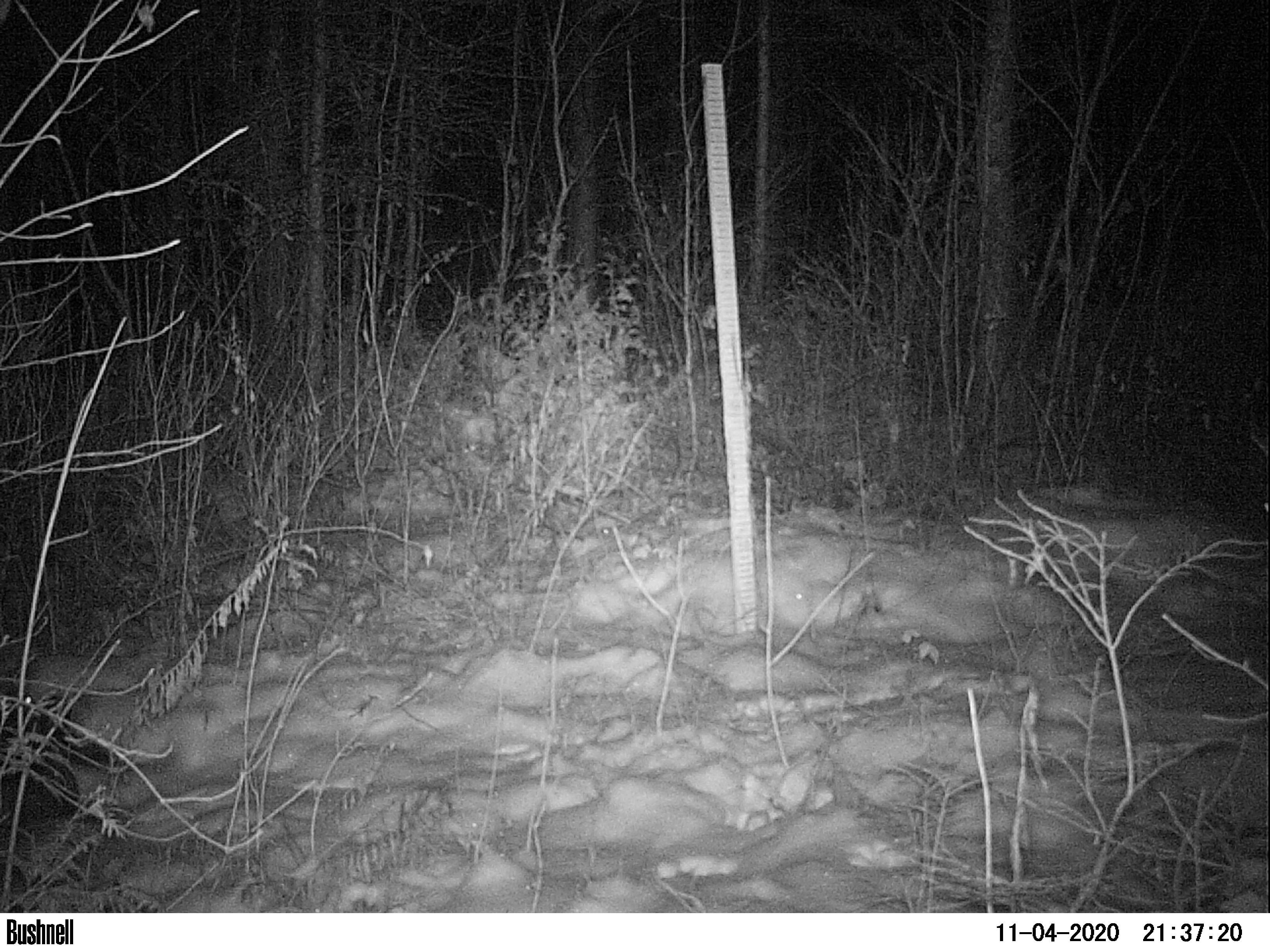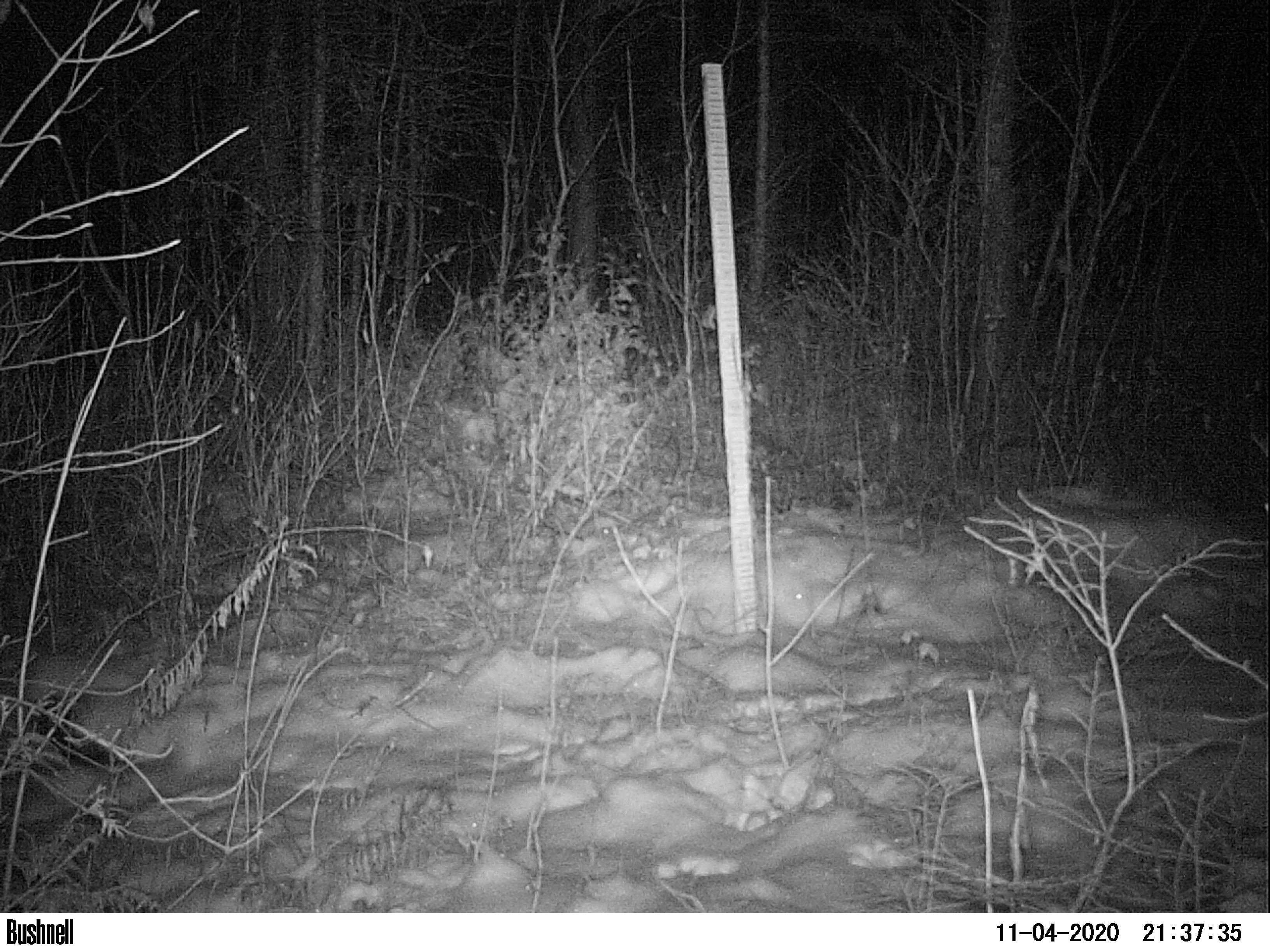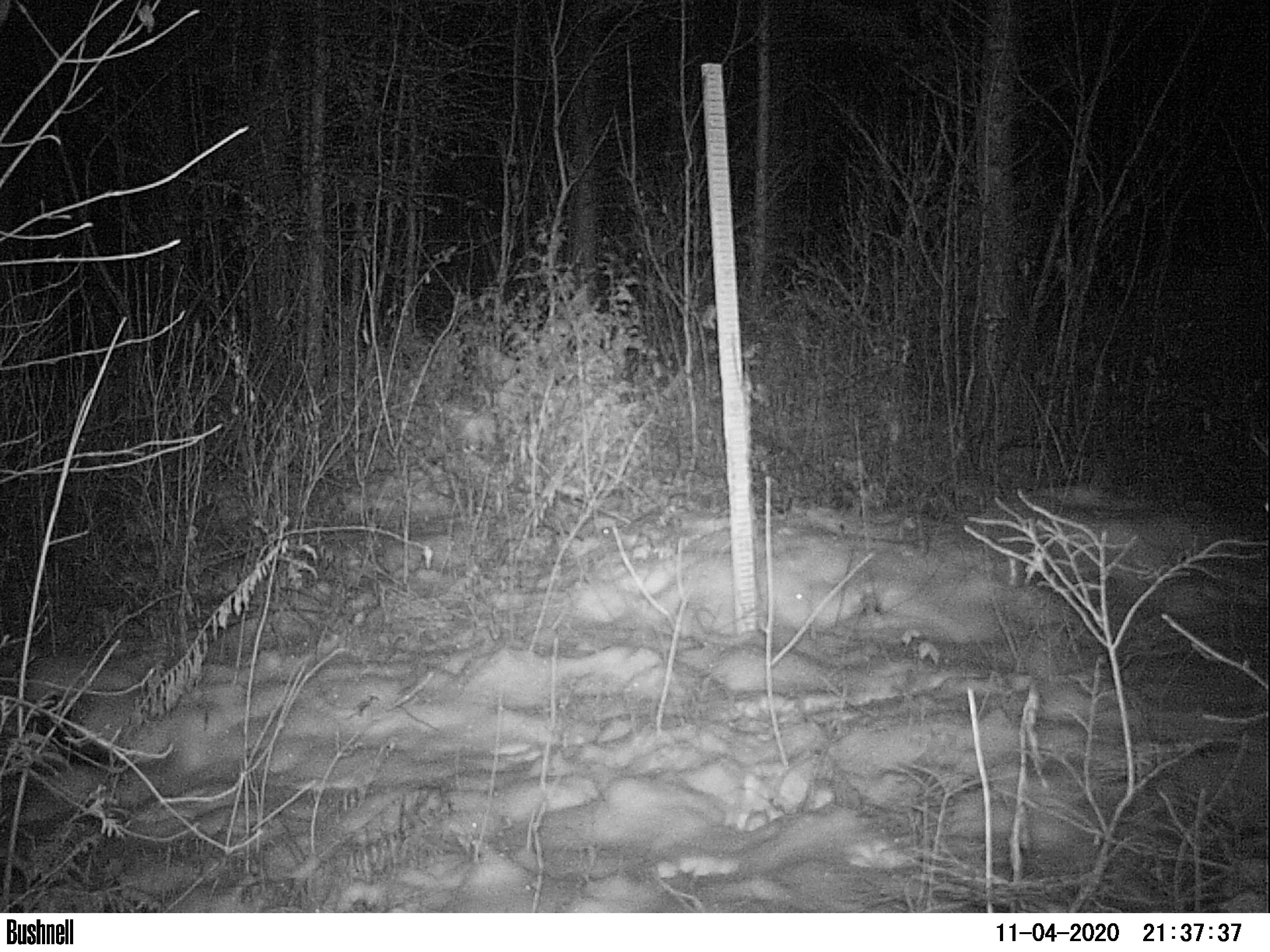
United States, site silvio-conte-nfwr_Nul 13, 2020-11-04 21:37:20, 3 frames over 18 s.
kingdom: Animalia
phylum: Chordata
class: Mammalia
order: Lagomorpha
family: Leporidae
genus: Lepus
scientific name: Lepus americanus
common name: snowshoe hare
Snowshoe hare (Lepus americanus).